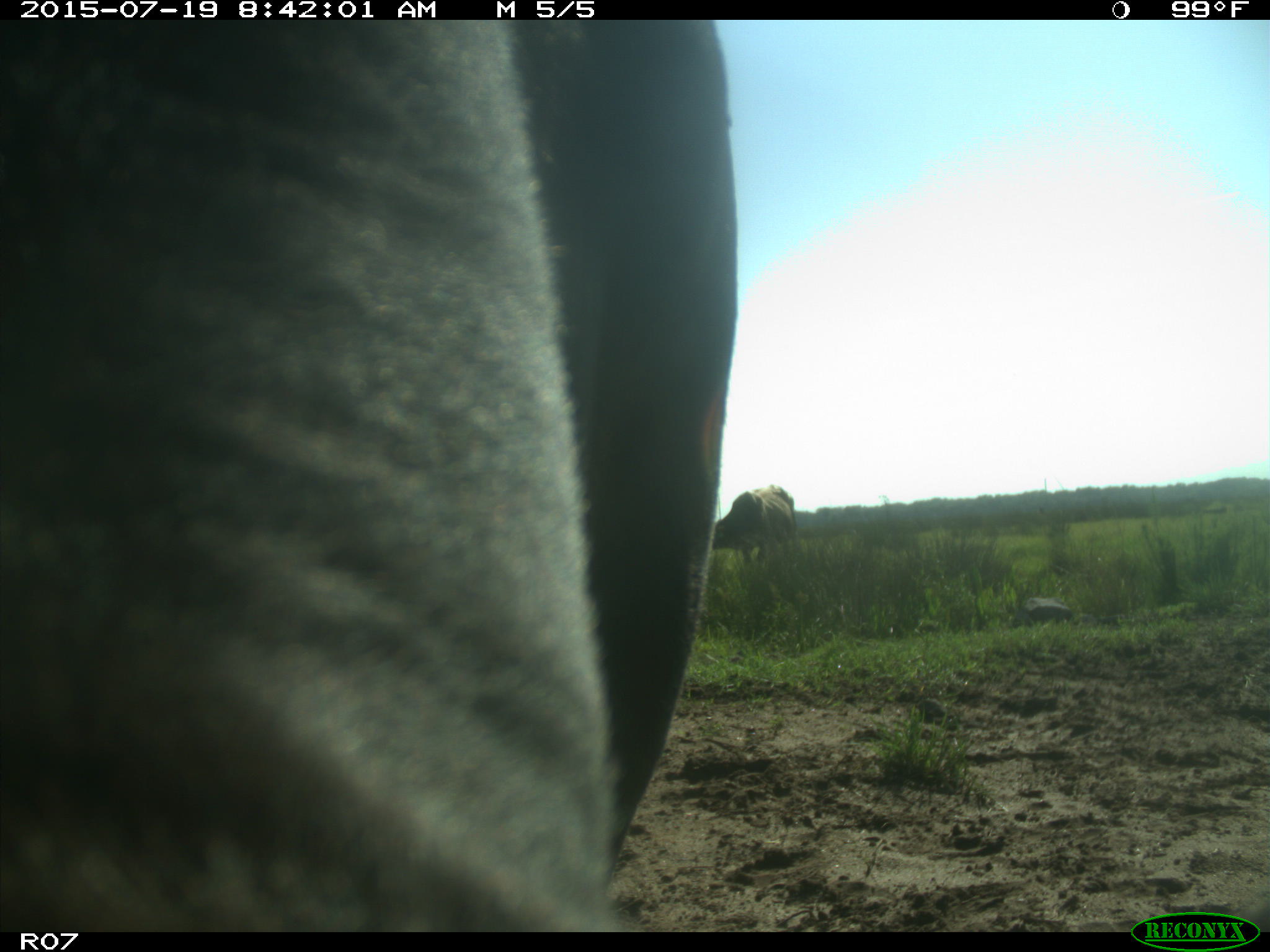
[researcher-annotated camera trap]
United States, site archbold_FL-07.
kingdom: Animalia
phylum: Chordata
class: Mammalia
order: Artiodactyla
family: Bovidae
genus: Bos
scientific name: Bos taurus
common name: domestic cow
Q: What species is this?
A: Bos taurus (domestic cow).